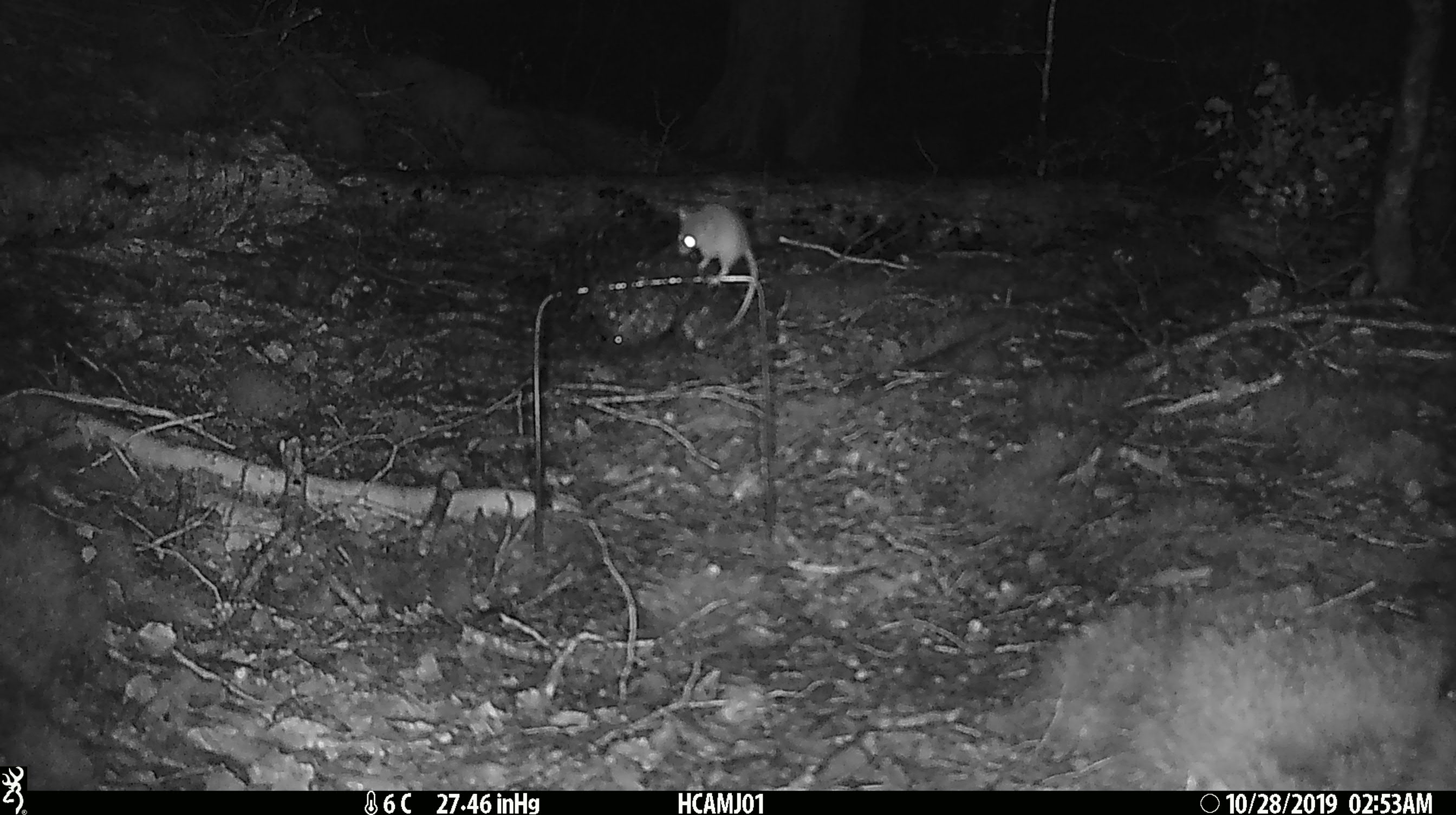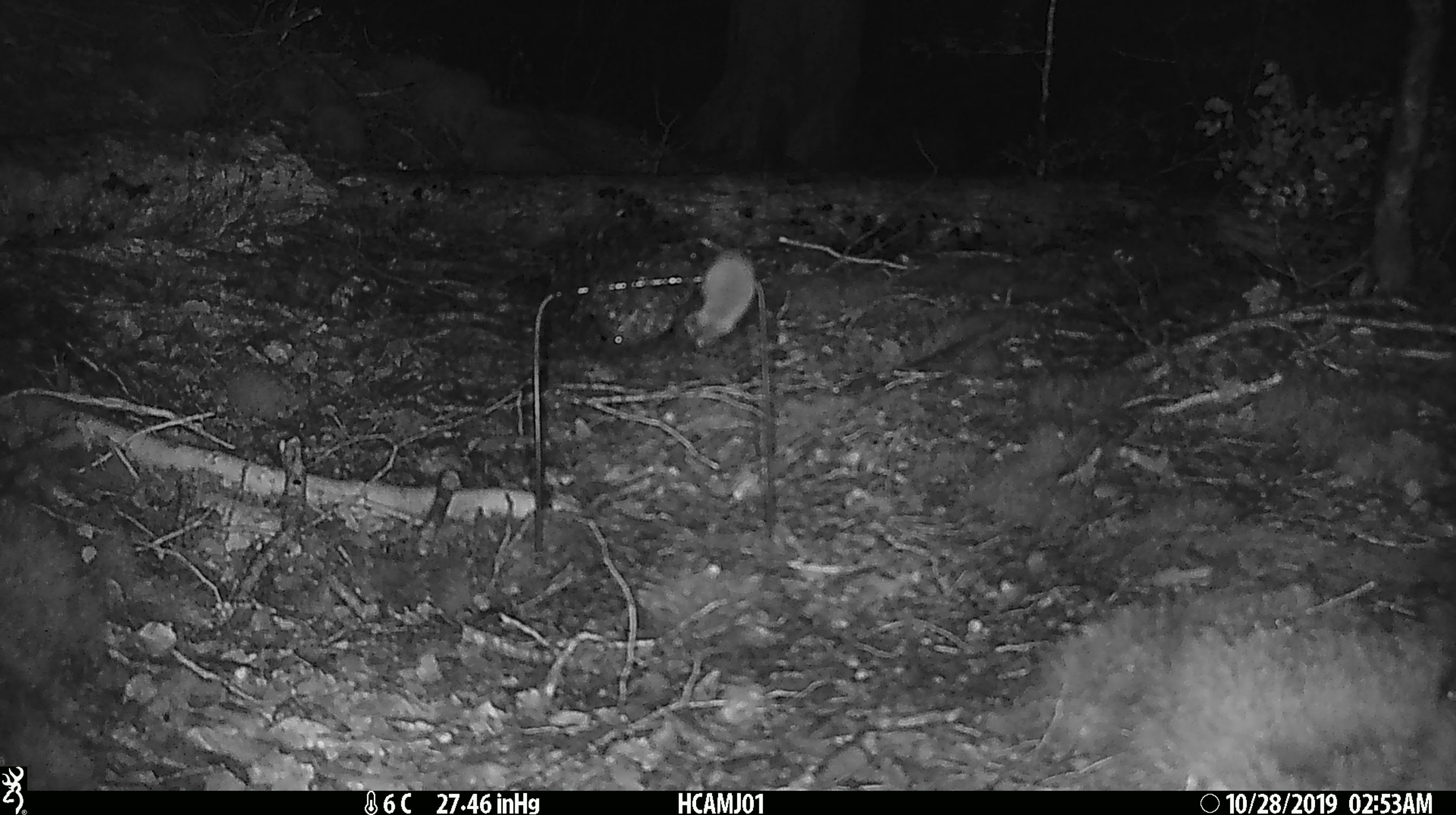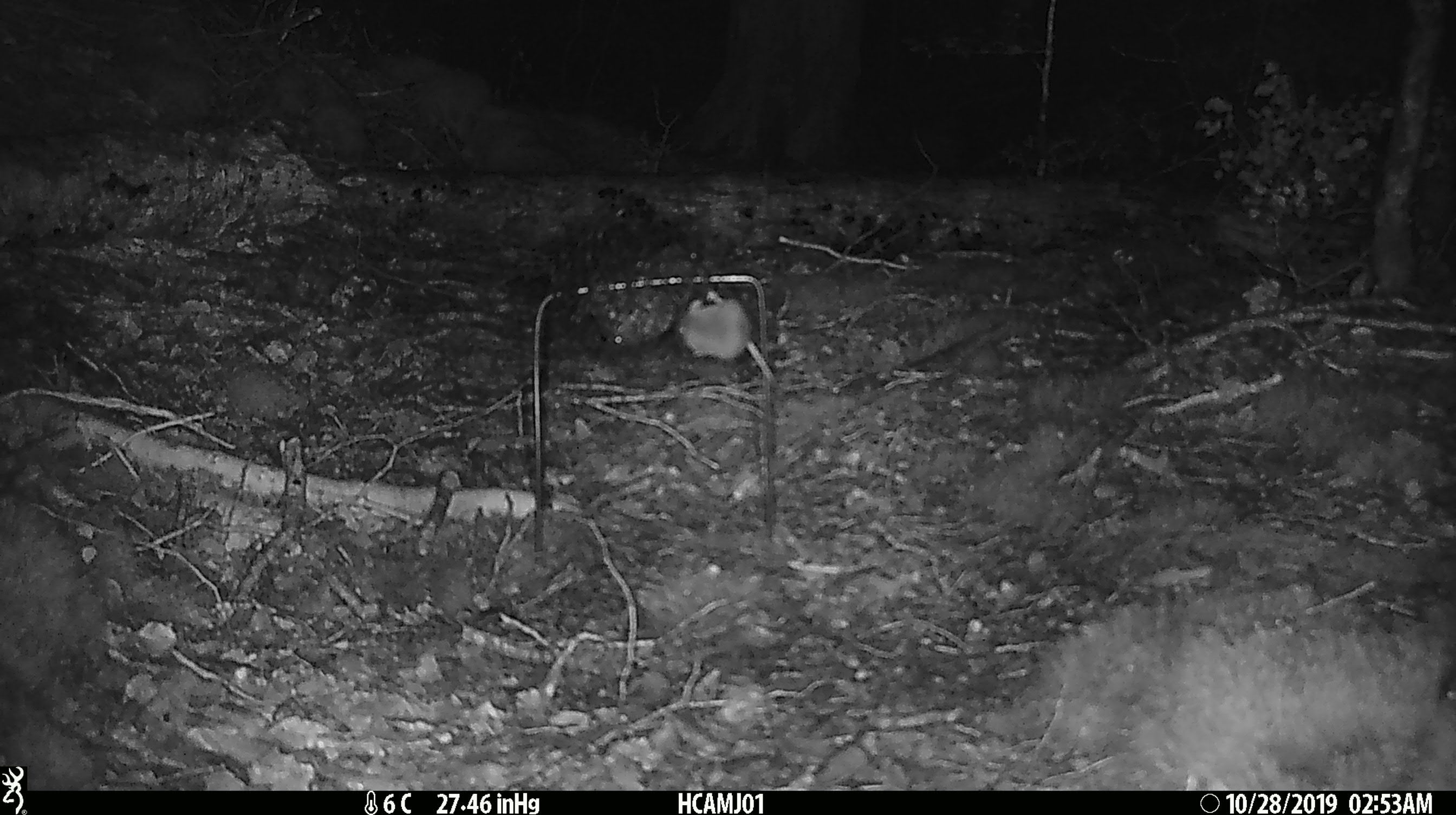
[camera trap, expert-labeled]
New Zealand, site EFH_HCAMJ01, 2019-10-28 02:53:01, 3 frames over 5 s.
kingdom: Animalia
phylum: Chordata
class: Mammalia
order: Rodentia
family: Muridae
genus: Mus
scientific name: Mus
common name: mouse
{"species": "mouse (Mus)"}